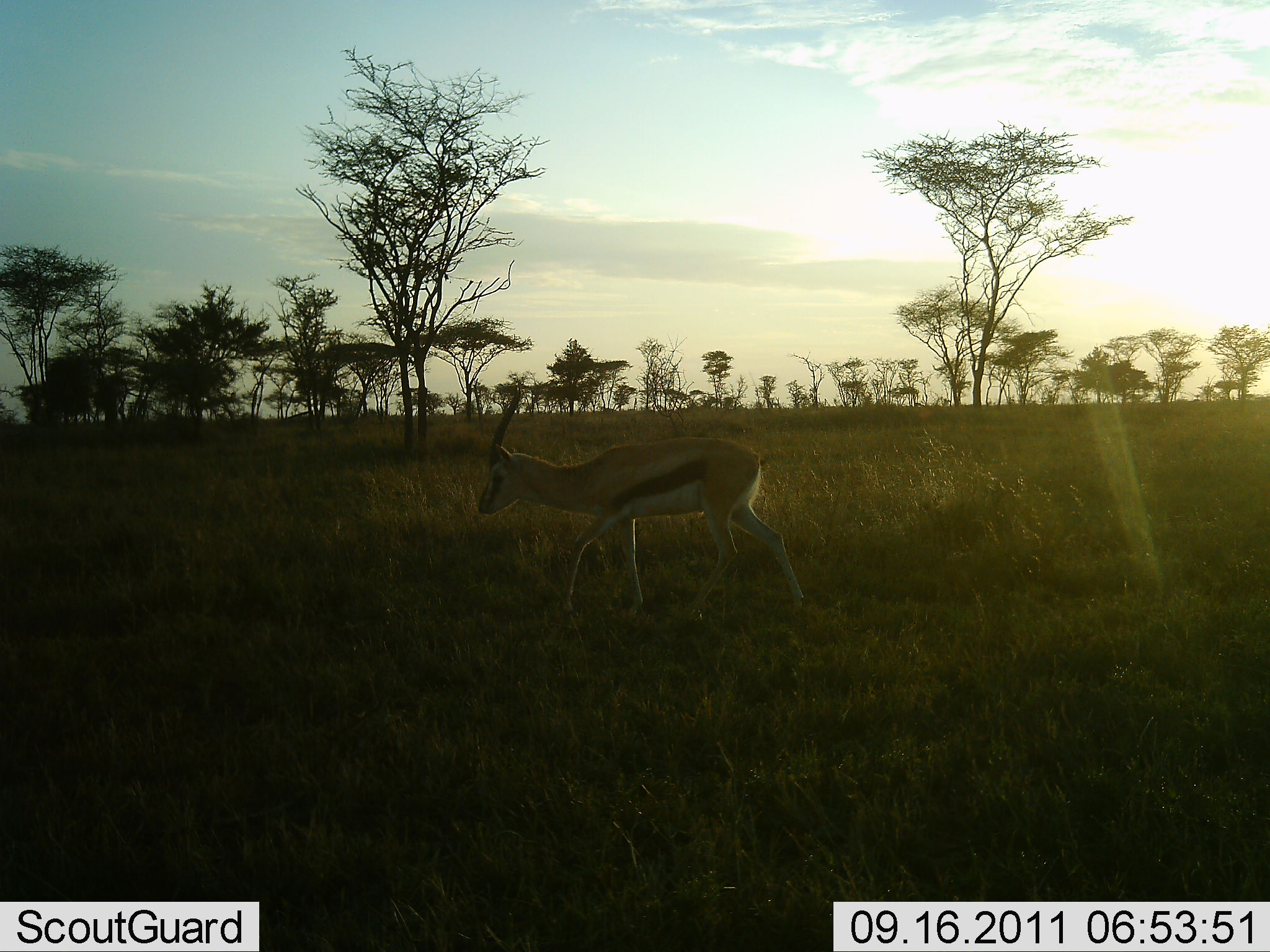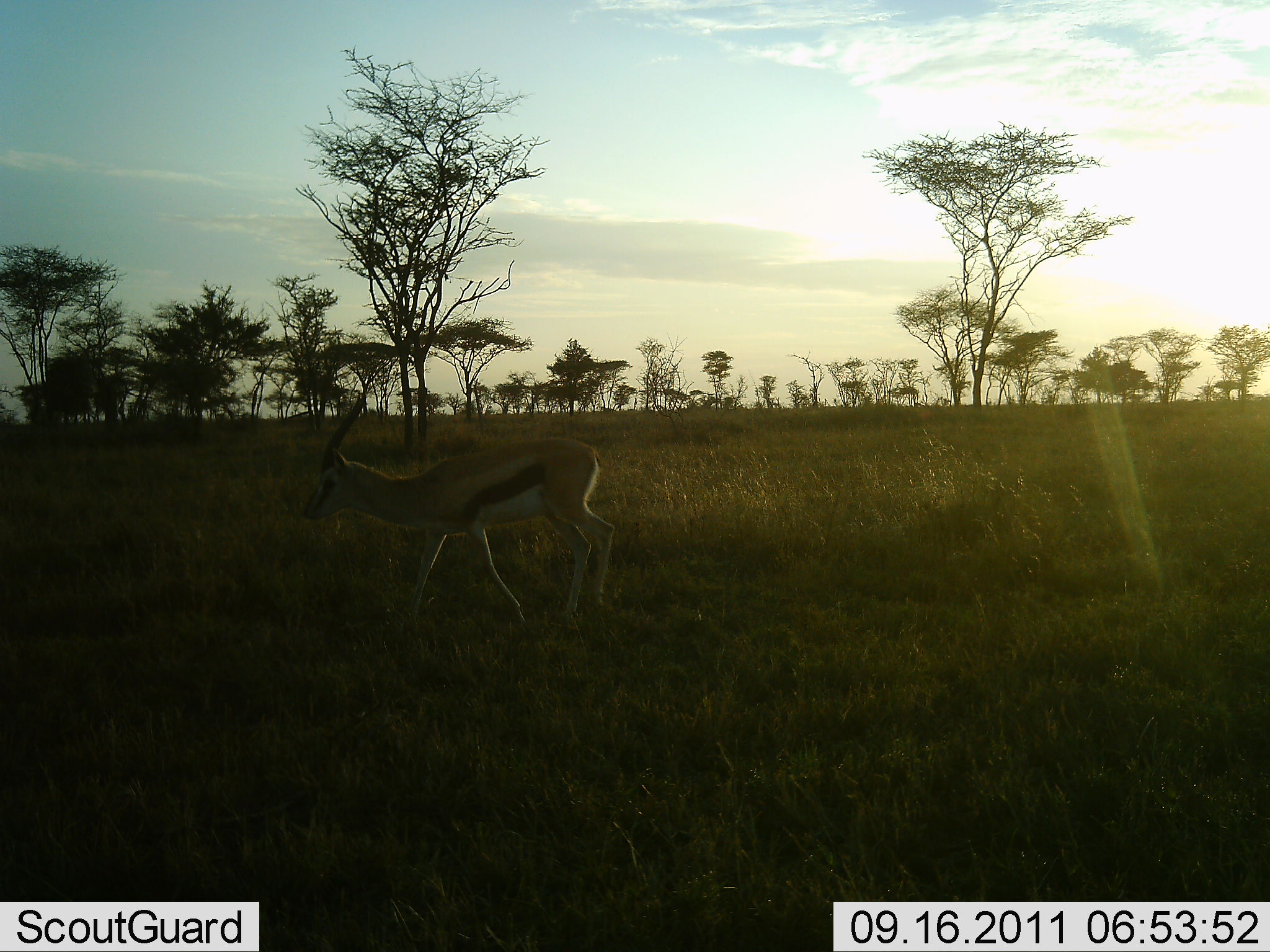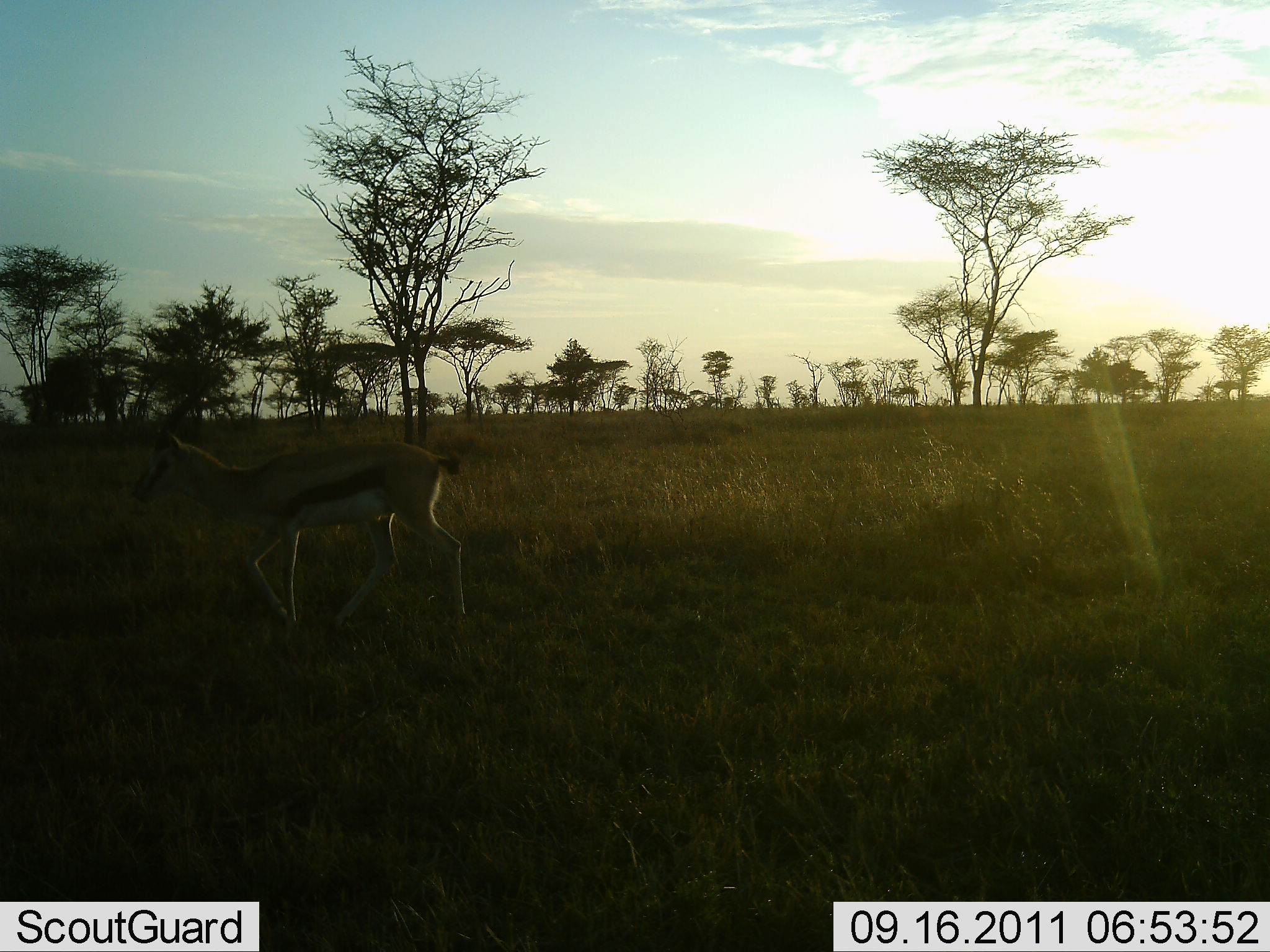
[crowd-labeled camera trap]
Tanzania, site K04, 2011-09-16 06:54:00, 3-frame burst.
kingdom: Animalia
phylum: Chordata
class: Mammalia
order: Artiodactyla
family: Bovidae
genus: Eudorcas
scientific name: Eudorcas thomsonii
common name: thomson's gazelle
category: gazellethomsons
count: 1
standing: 0%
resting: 0%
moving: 100%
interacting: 0%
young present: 0%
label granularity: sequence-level